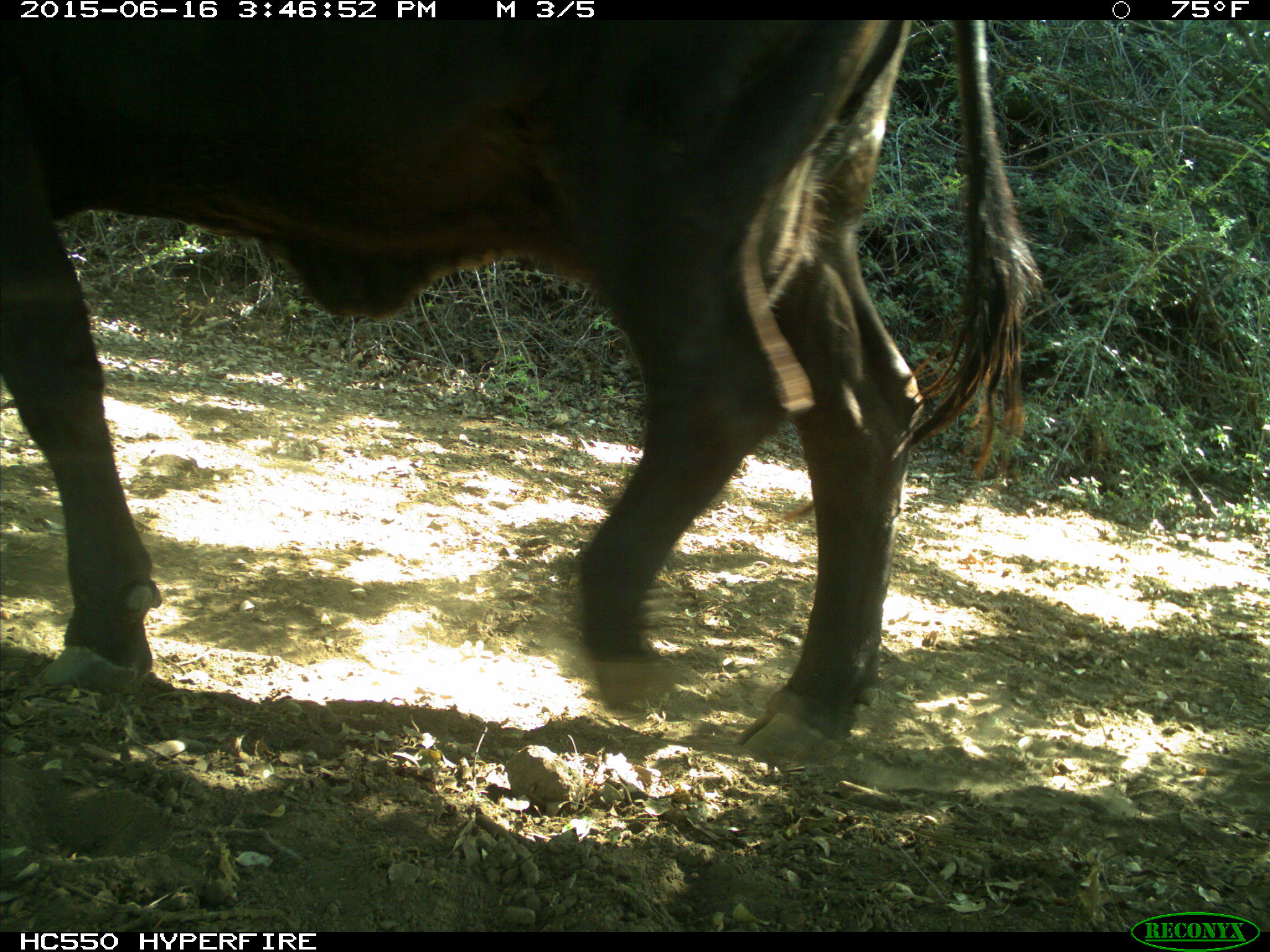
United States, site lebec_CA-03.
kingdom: Animalia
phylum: Chordata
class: Mammalia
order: Artiodactyla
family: Bovidae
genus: Bos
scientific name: Bos taurus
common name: domestic cow